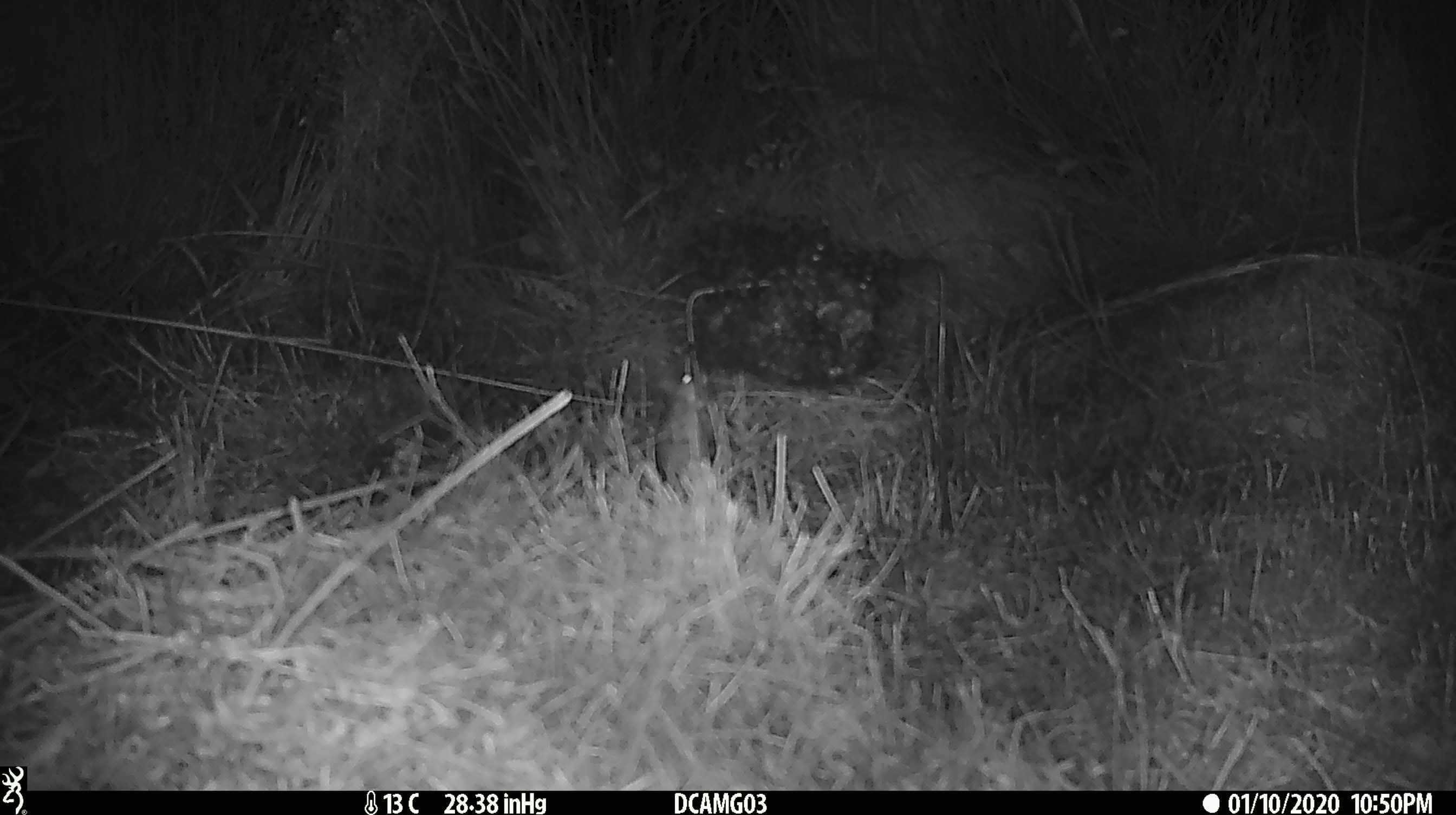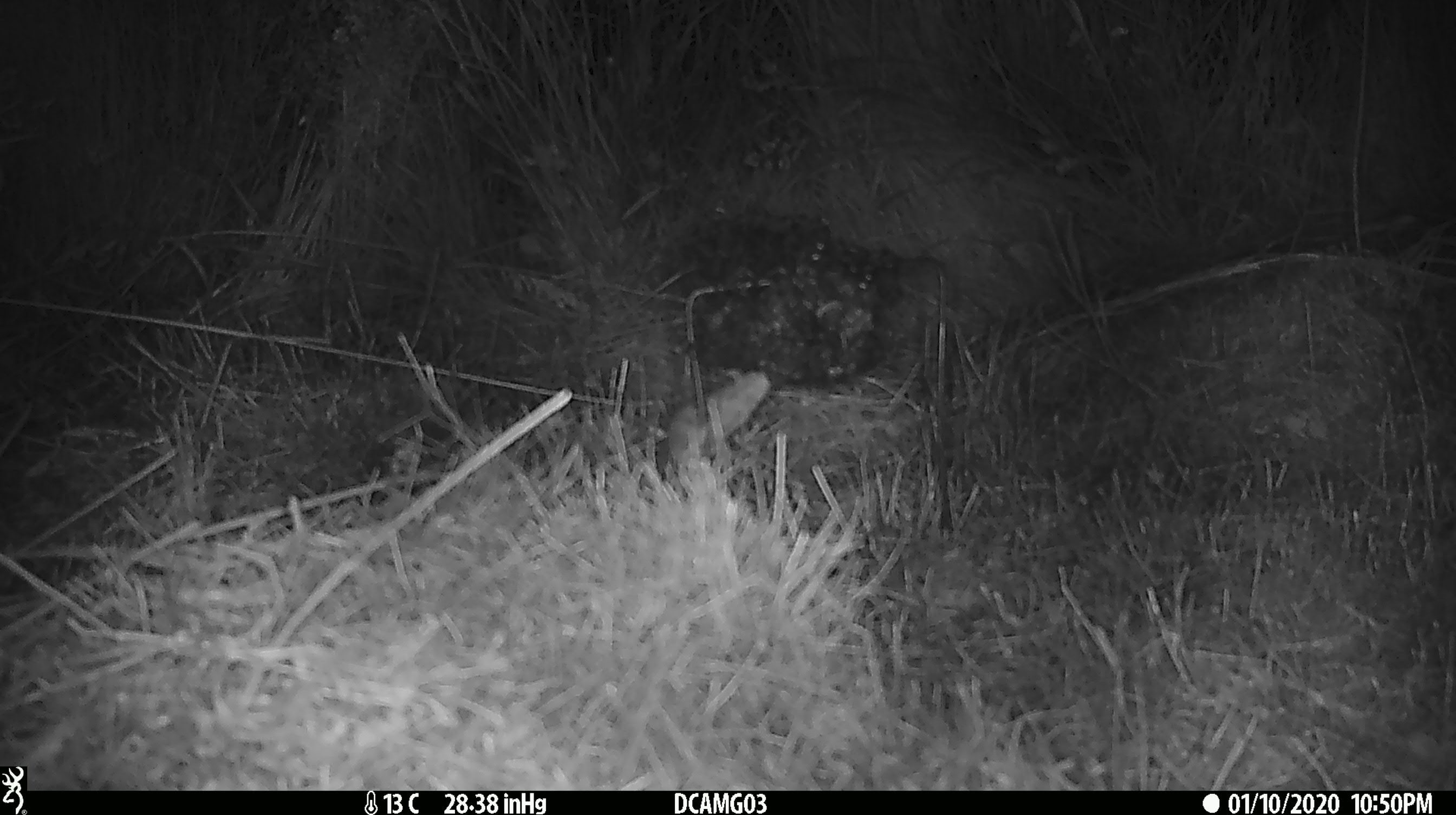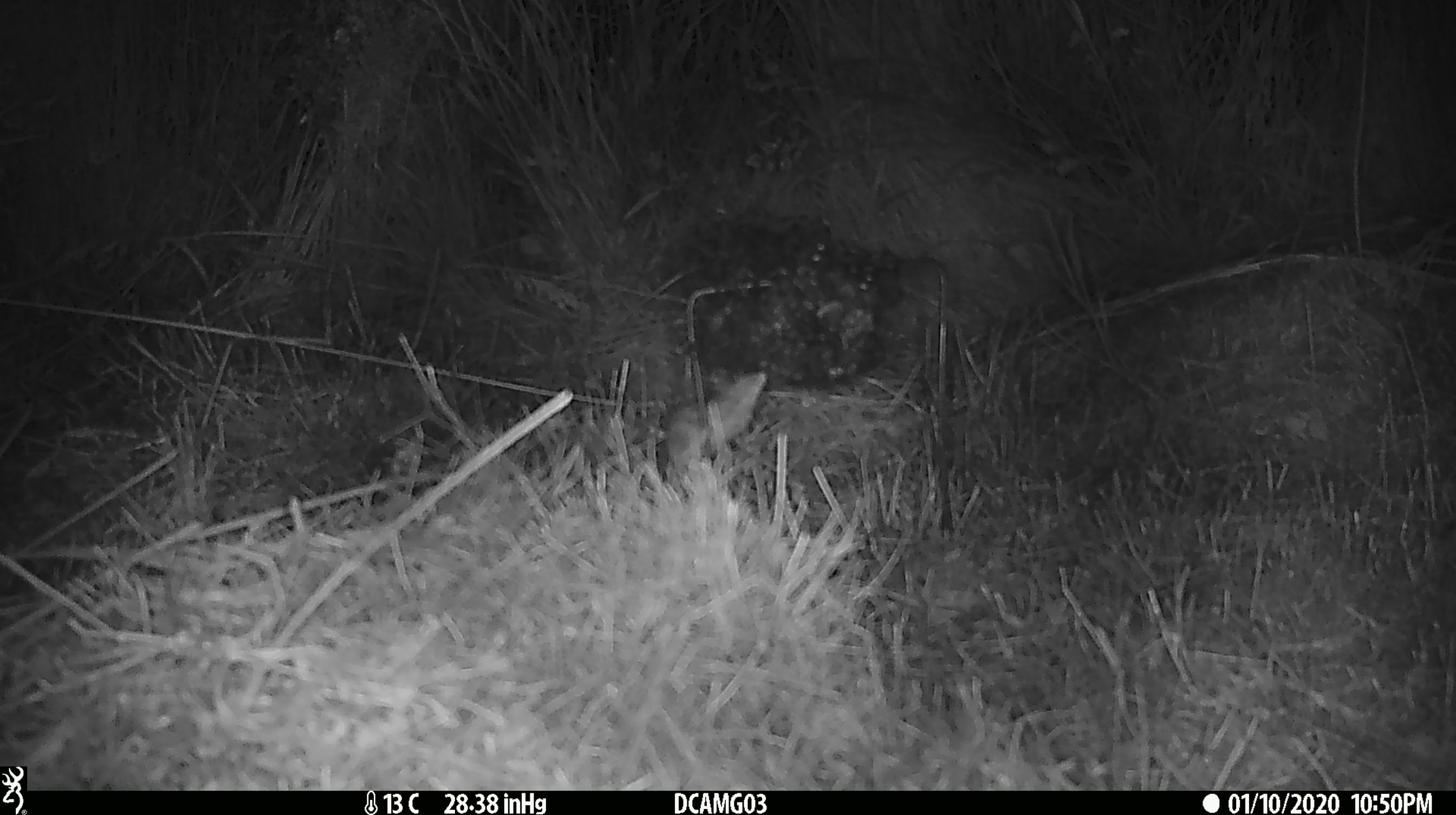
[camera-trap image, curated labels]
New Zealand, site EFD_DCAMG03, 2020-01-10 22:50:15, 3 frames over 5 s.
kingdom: Animalia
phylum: Chordata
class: Mammalia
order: Rodentia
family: Muridae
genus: Mus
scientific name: Mus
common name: mouse